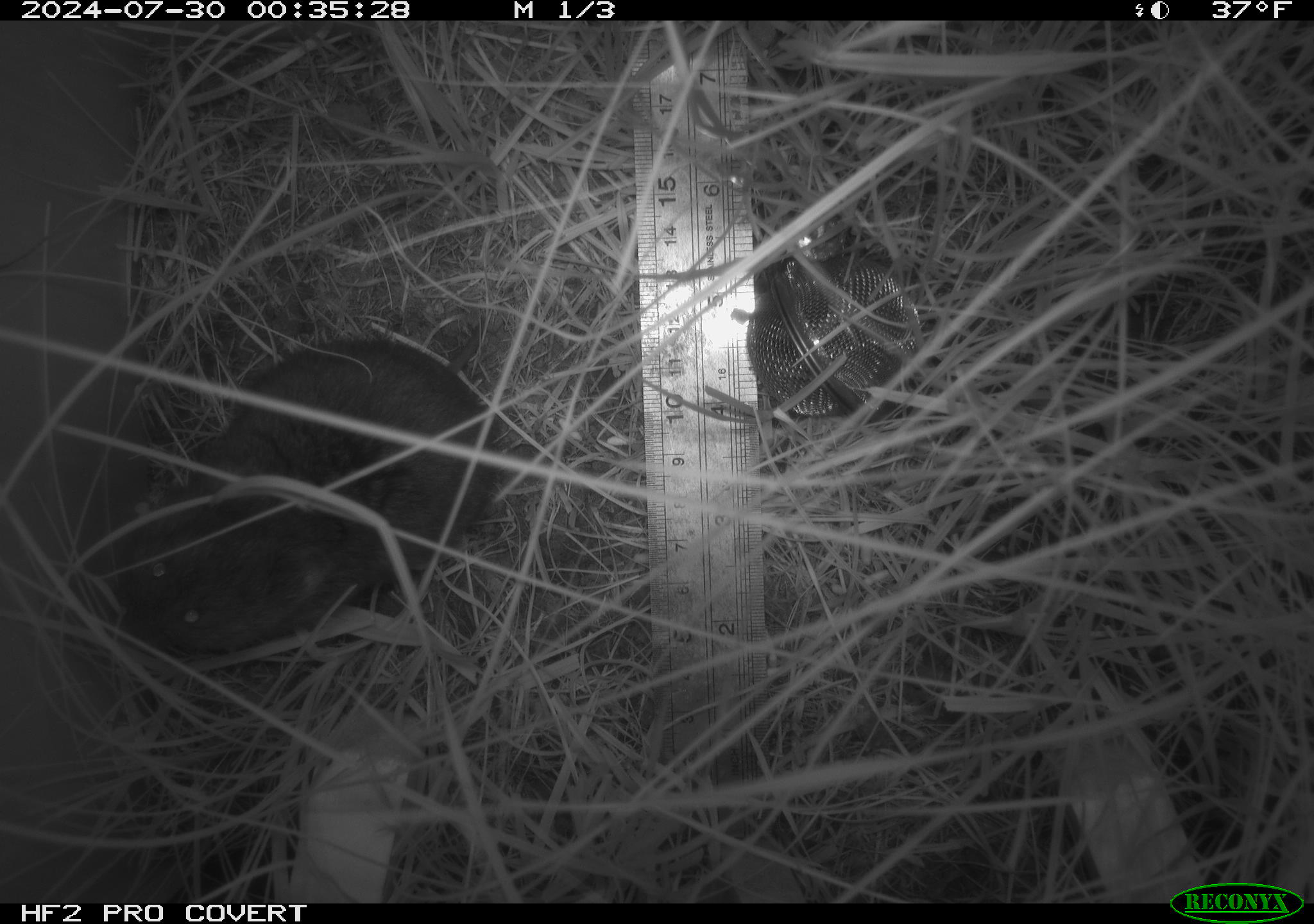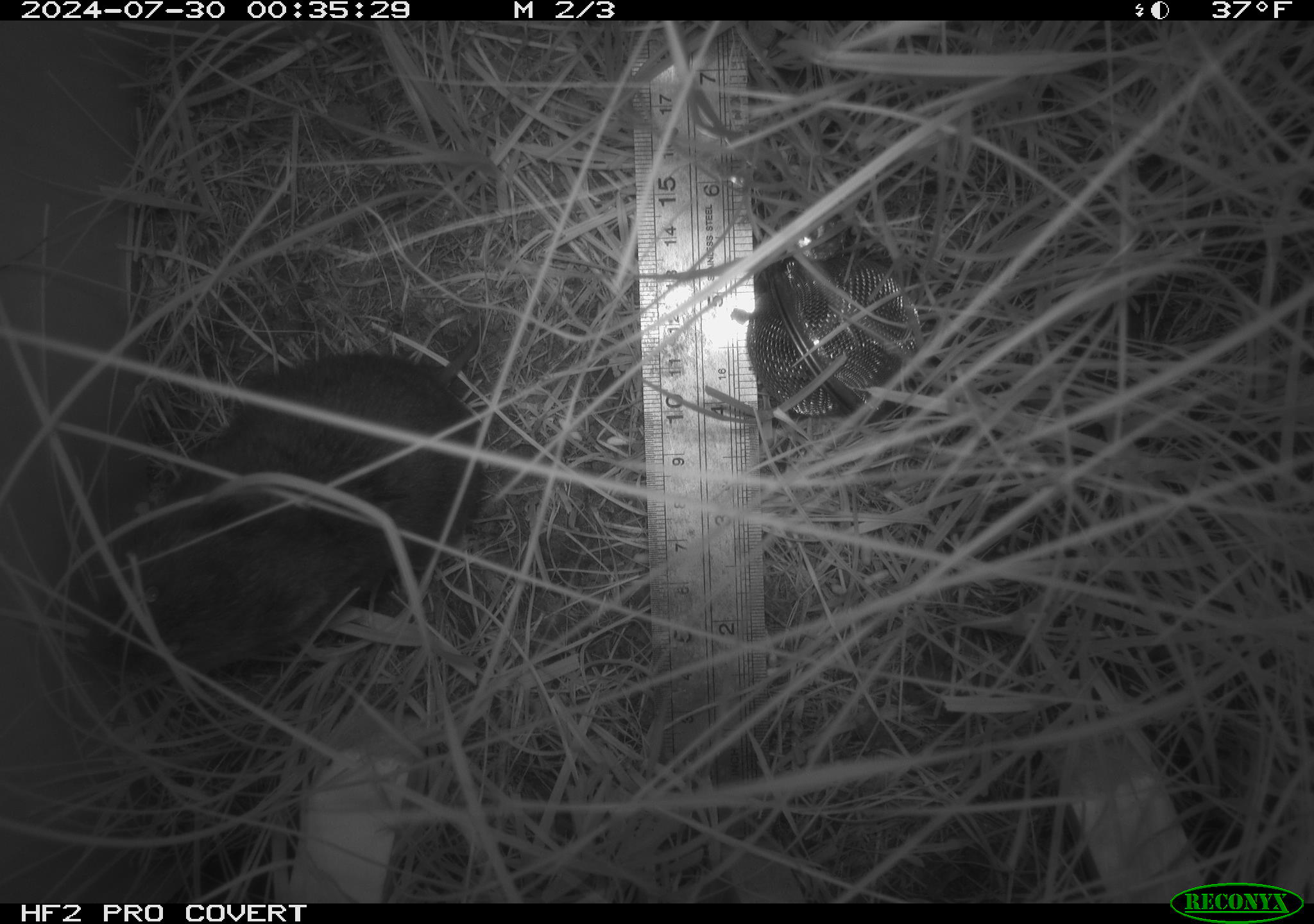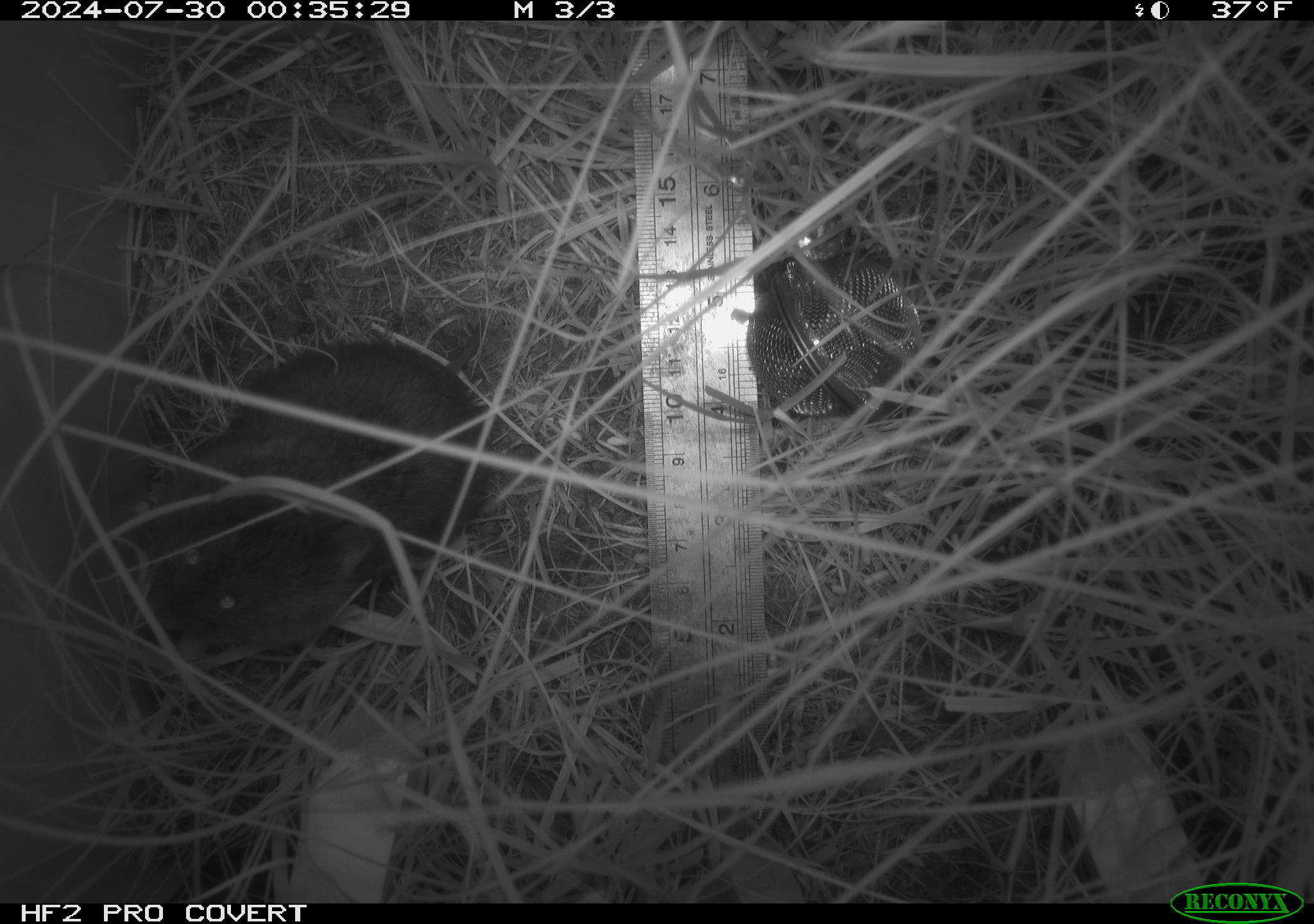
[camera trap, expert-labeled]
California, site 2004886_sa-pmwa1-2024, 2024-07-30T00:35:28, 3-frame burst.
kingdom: Animalia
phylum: Chordata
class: Mammalia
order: Rodentia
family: Cricetidae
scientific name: Arvicolinae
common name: voles, lemmings, and muskrats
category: arvicolinae subfamily